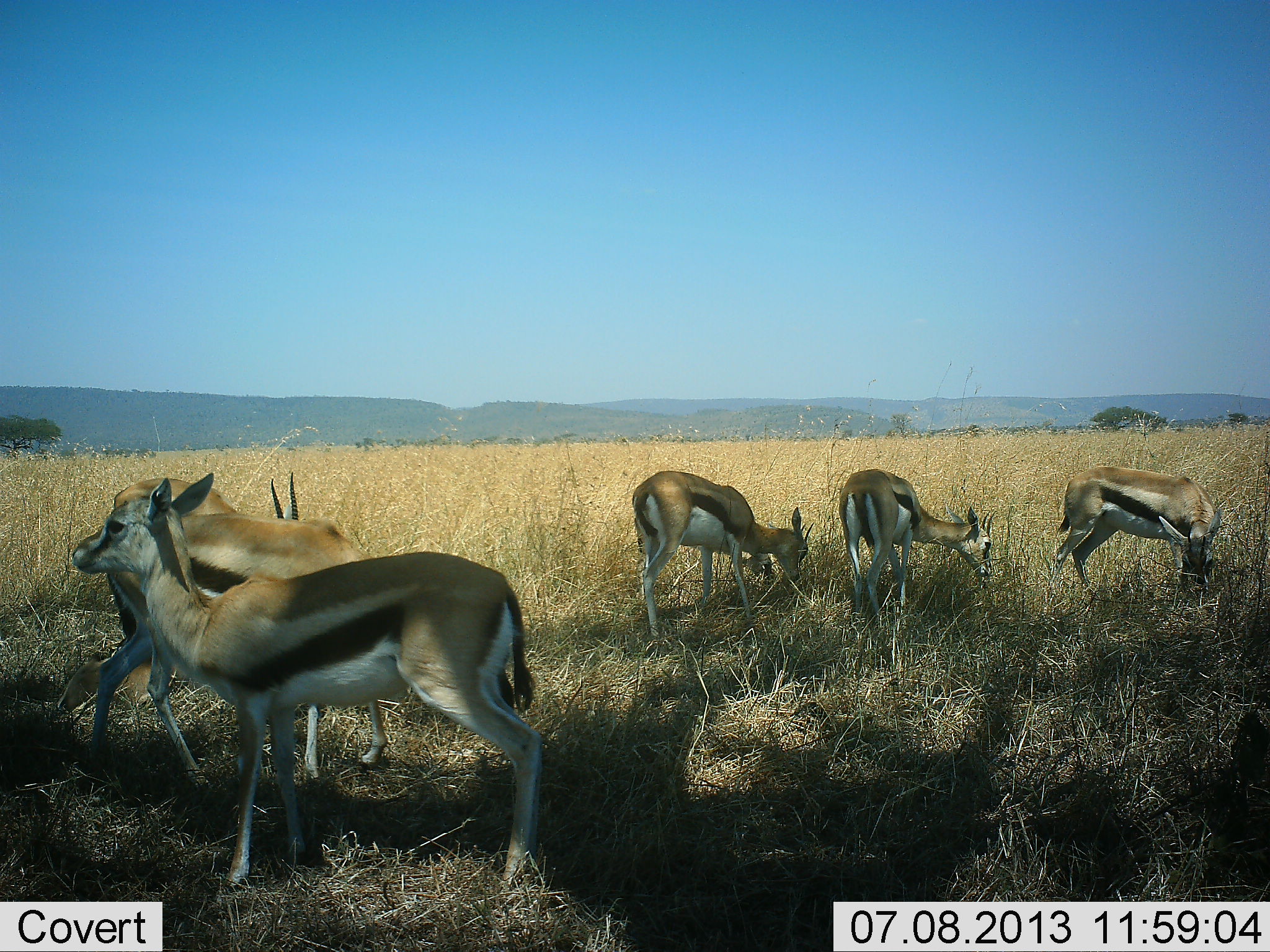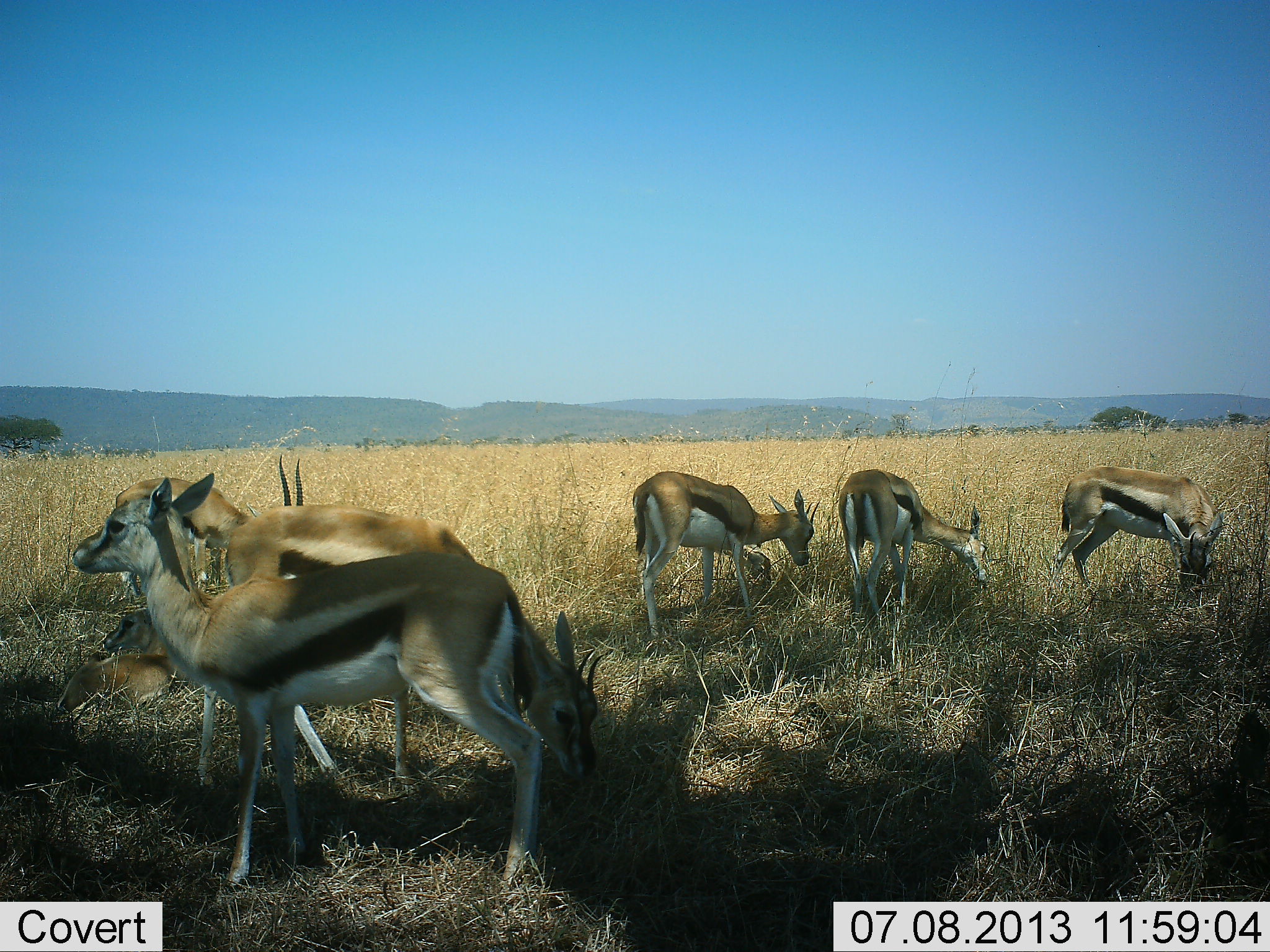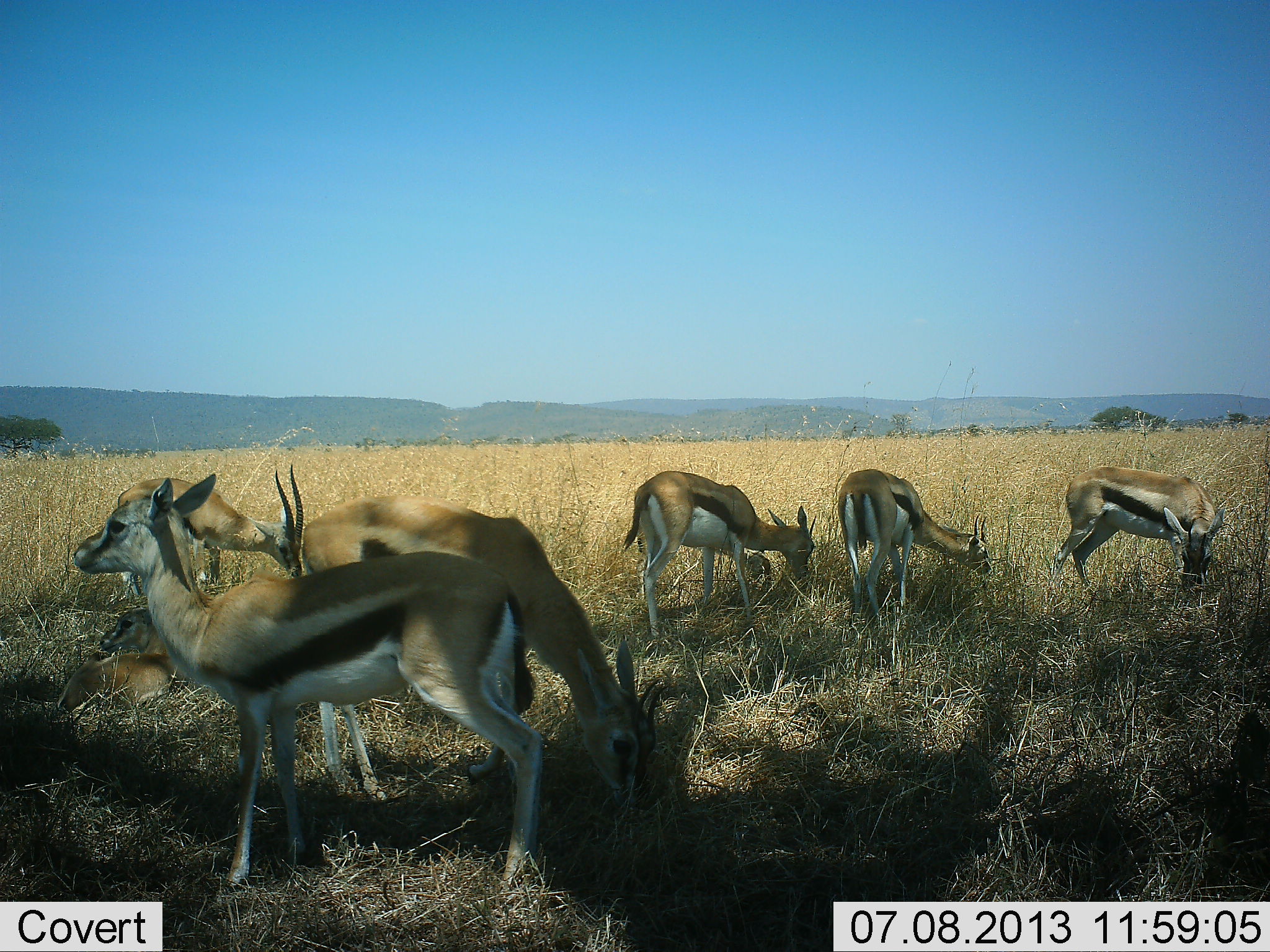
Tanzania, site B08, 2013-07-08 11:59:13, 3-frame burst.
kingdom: Animalia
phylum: Chordata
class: Mammalia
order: Artiodactyla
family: Bovidae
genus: Eudorcas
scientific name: Eudorcas thomsonii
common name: thomson's gazelle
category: gazellethomsons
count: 7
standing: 82%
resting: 55%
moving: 27%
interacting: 9%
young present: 14%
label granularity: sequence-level